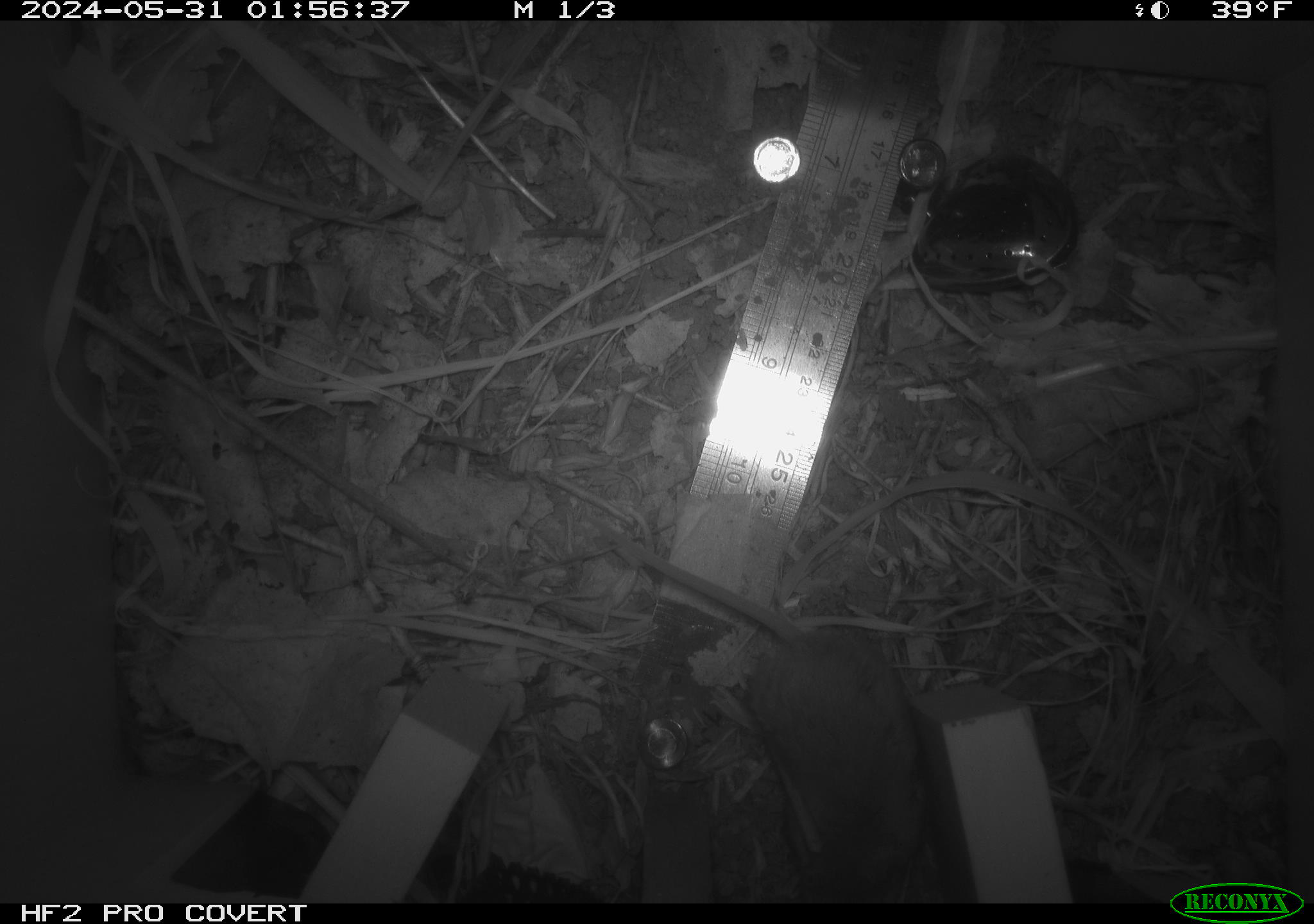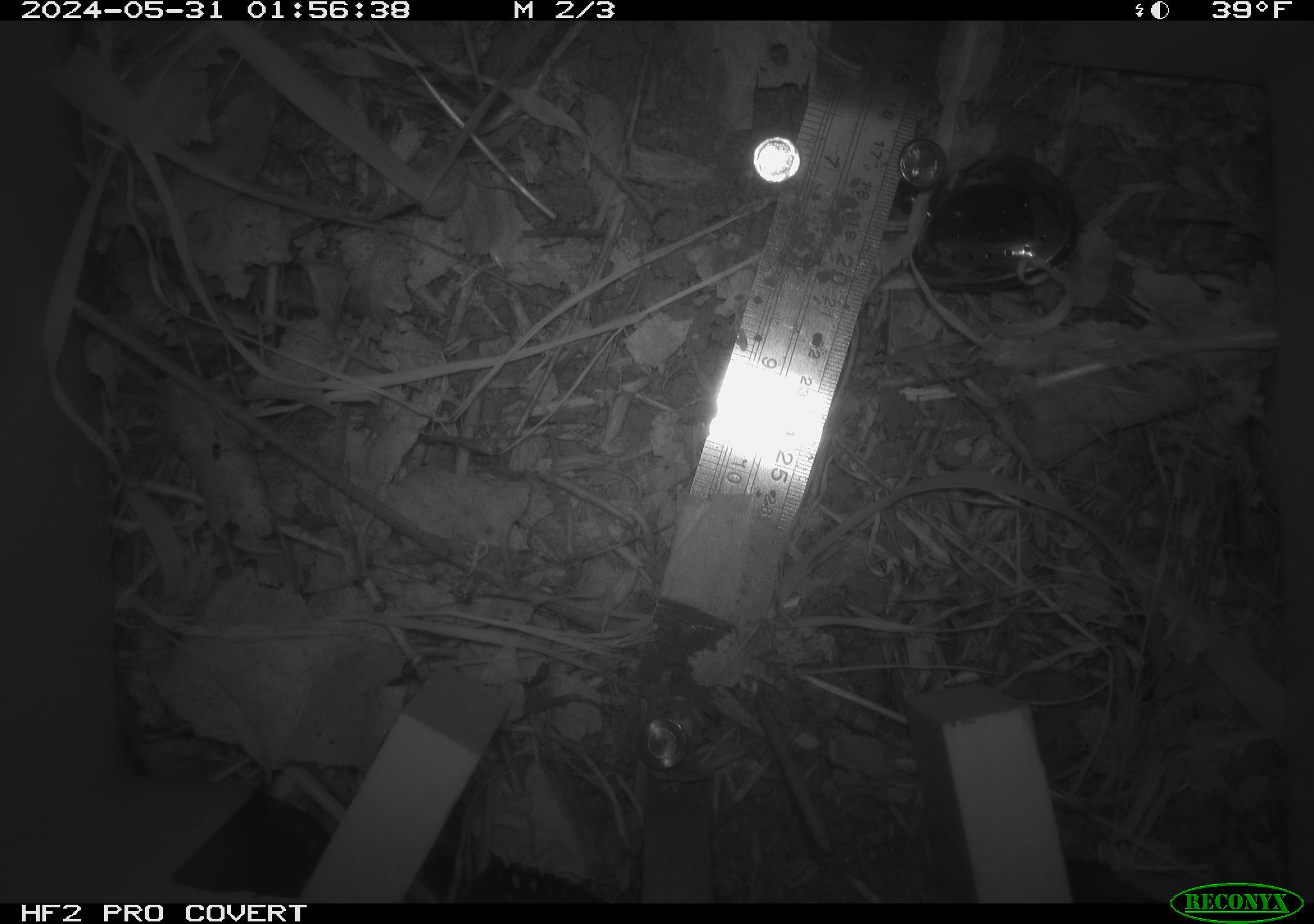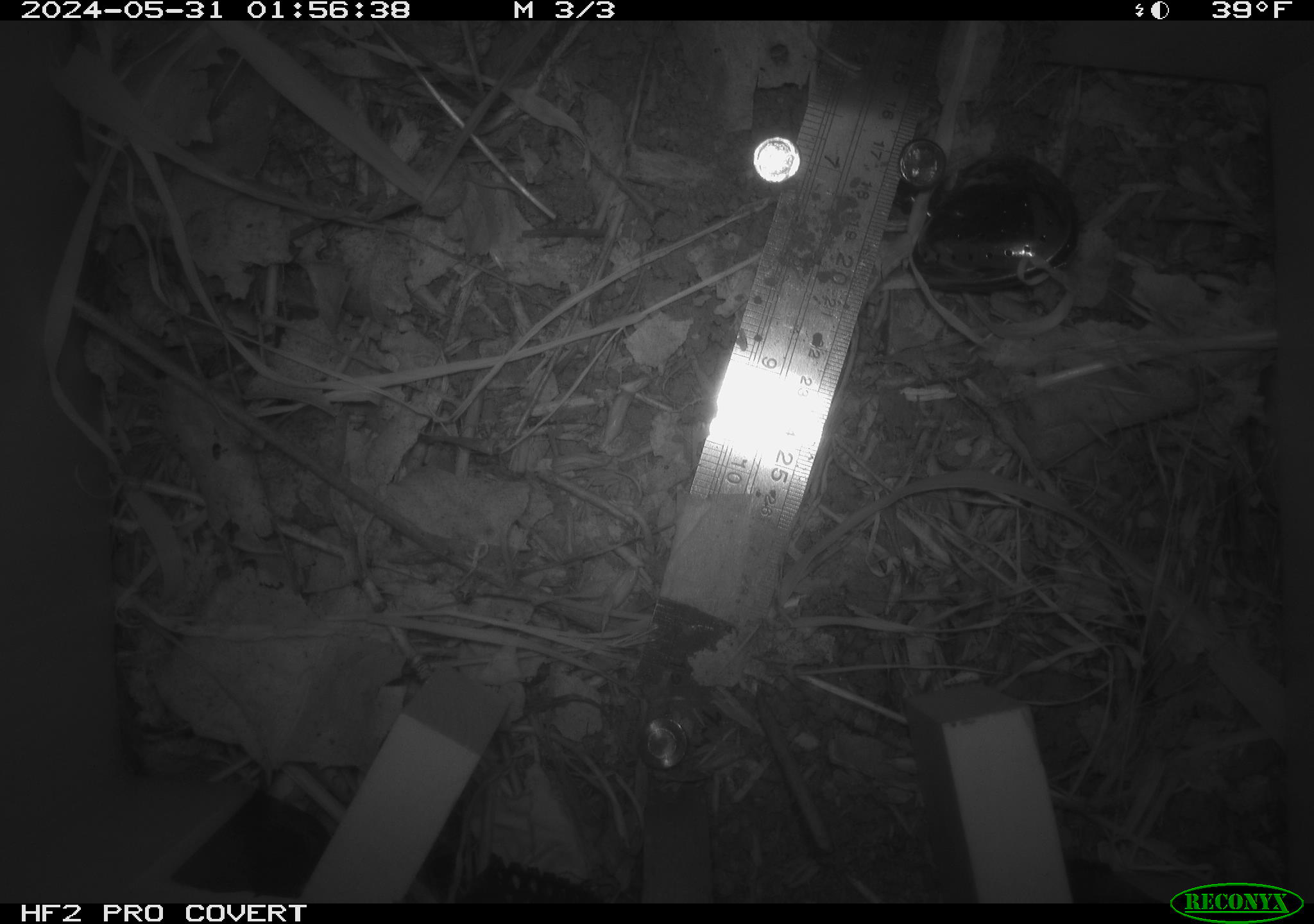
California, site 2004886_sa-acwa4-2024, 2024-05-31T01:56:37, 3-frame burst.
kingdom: Animalia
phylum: Chordata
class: Mammalia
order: Rodentia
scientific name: Rodentia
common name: mouse species